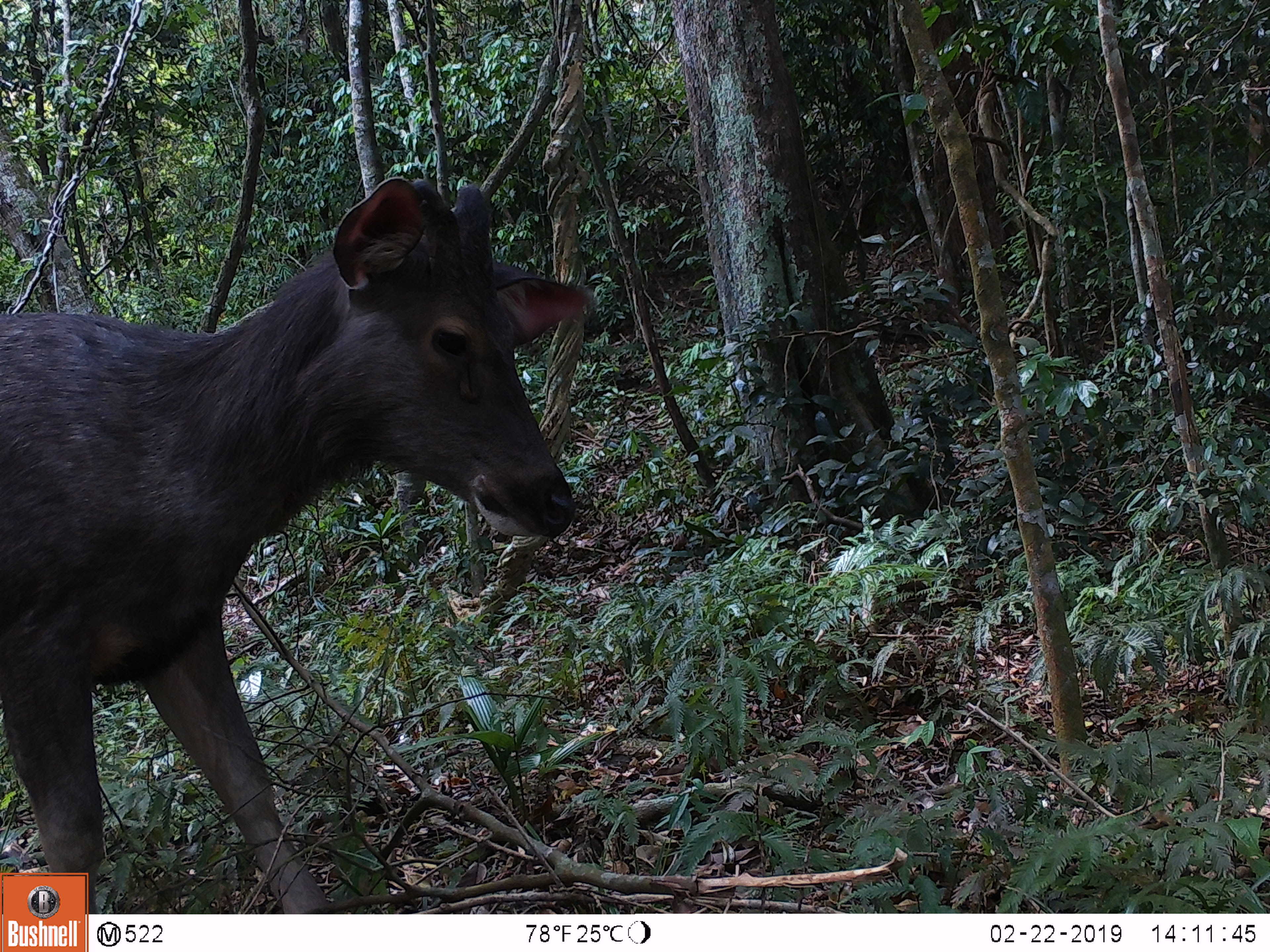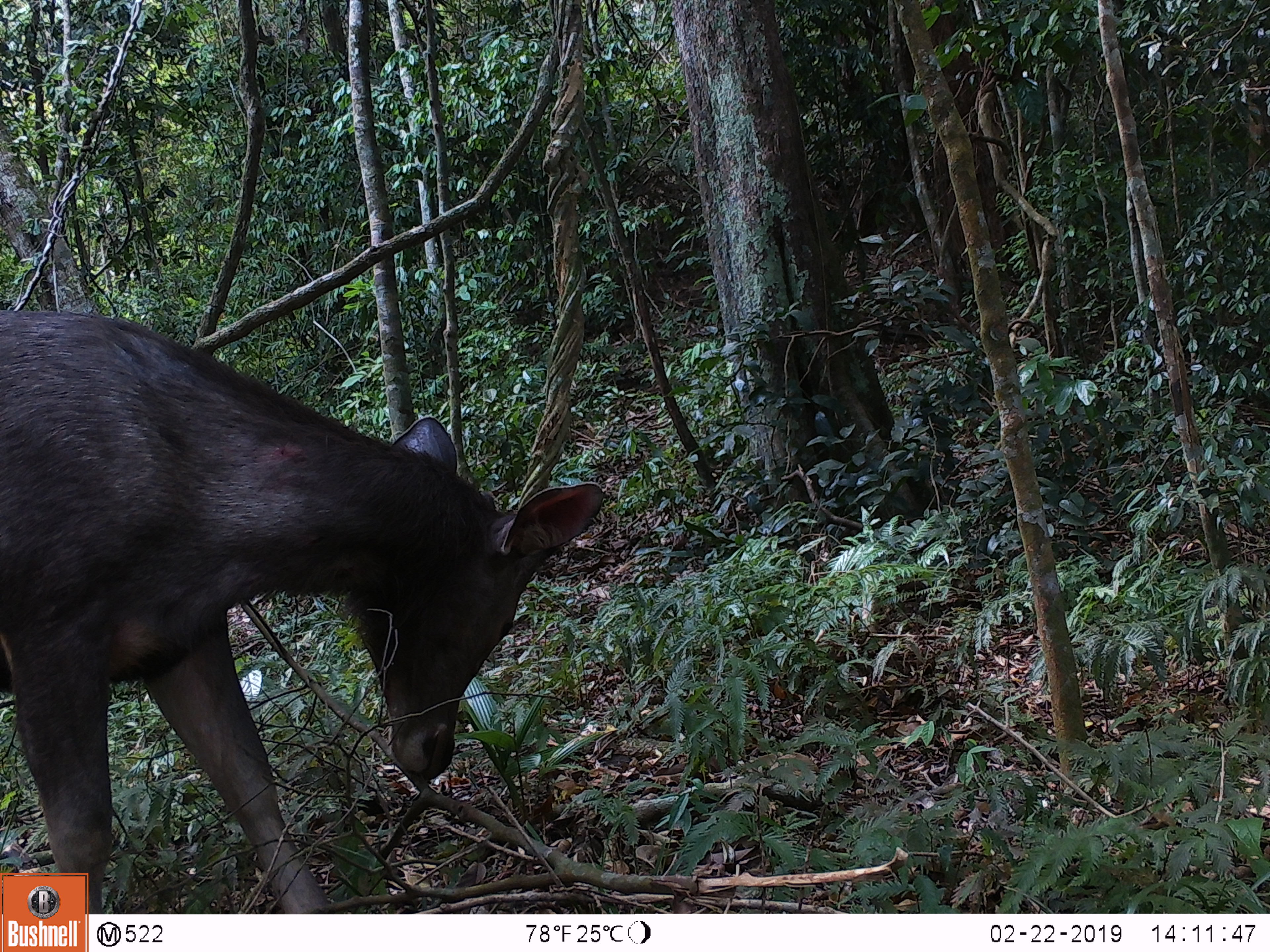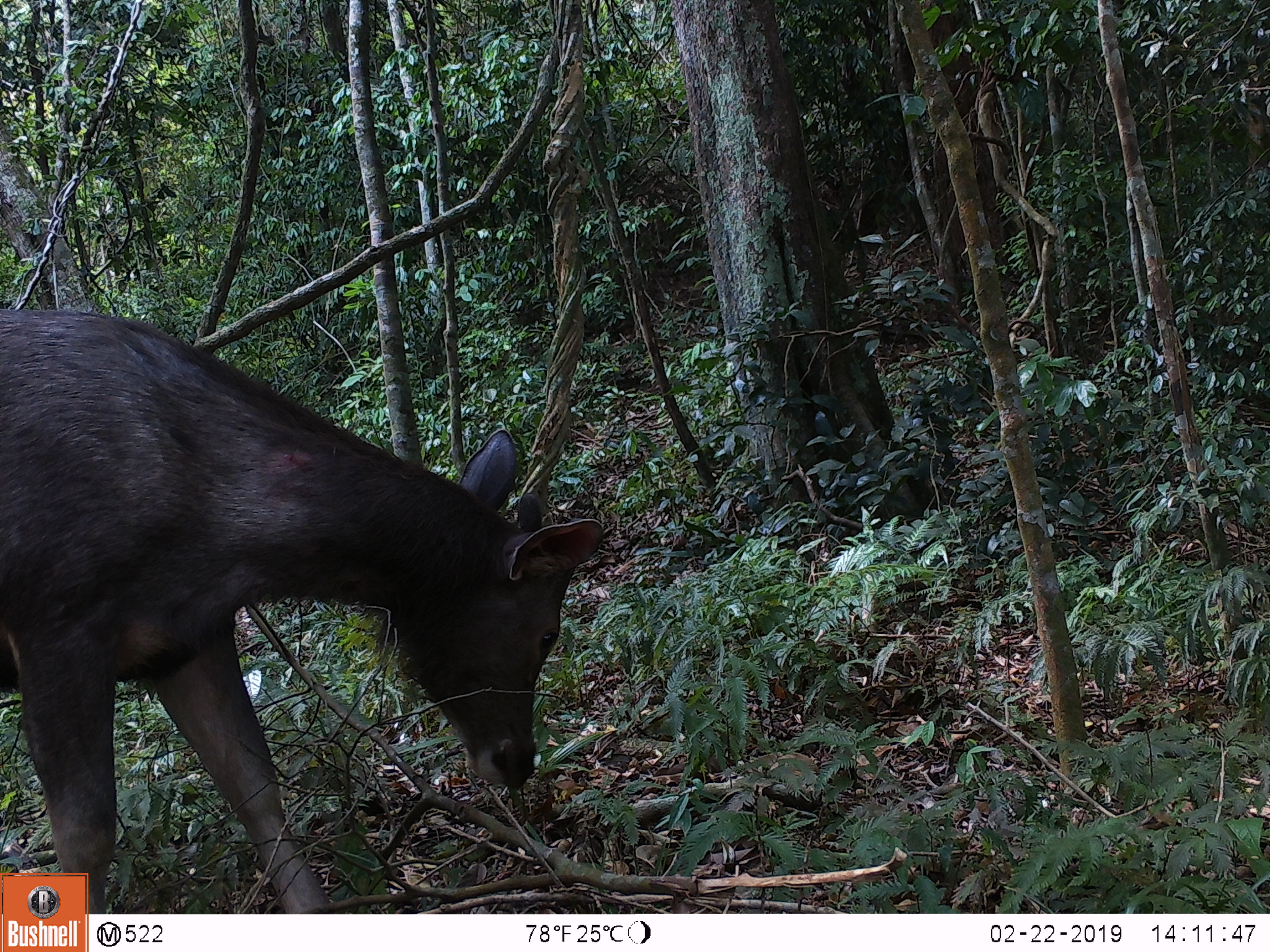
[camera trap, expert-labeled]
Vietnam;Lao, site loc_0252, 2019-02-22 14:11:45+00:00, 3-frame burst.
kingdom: Animalia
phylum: Chordata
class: Mammalia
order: Artiodactyla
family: Cervidae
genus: Rusa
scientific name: Rusa unicolor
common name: sambar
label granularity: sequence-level